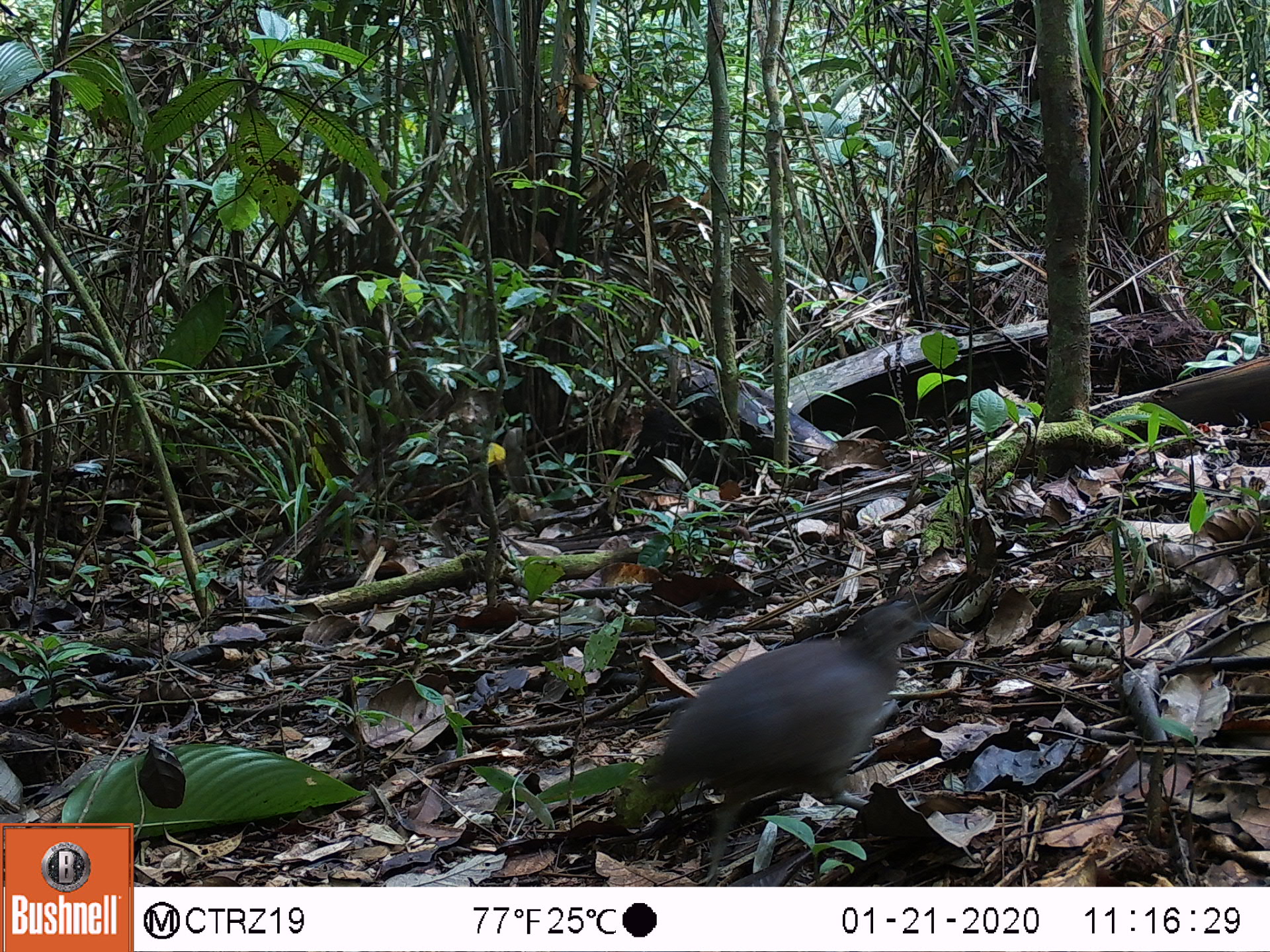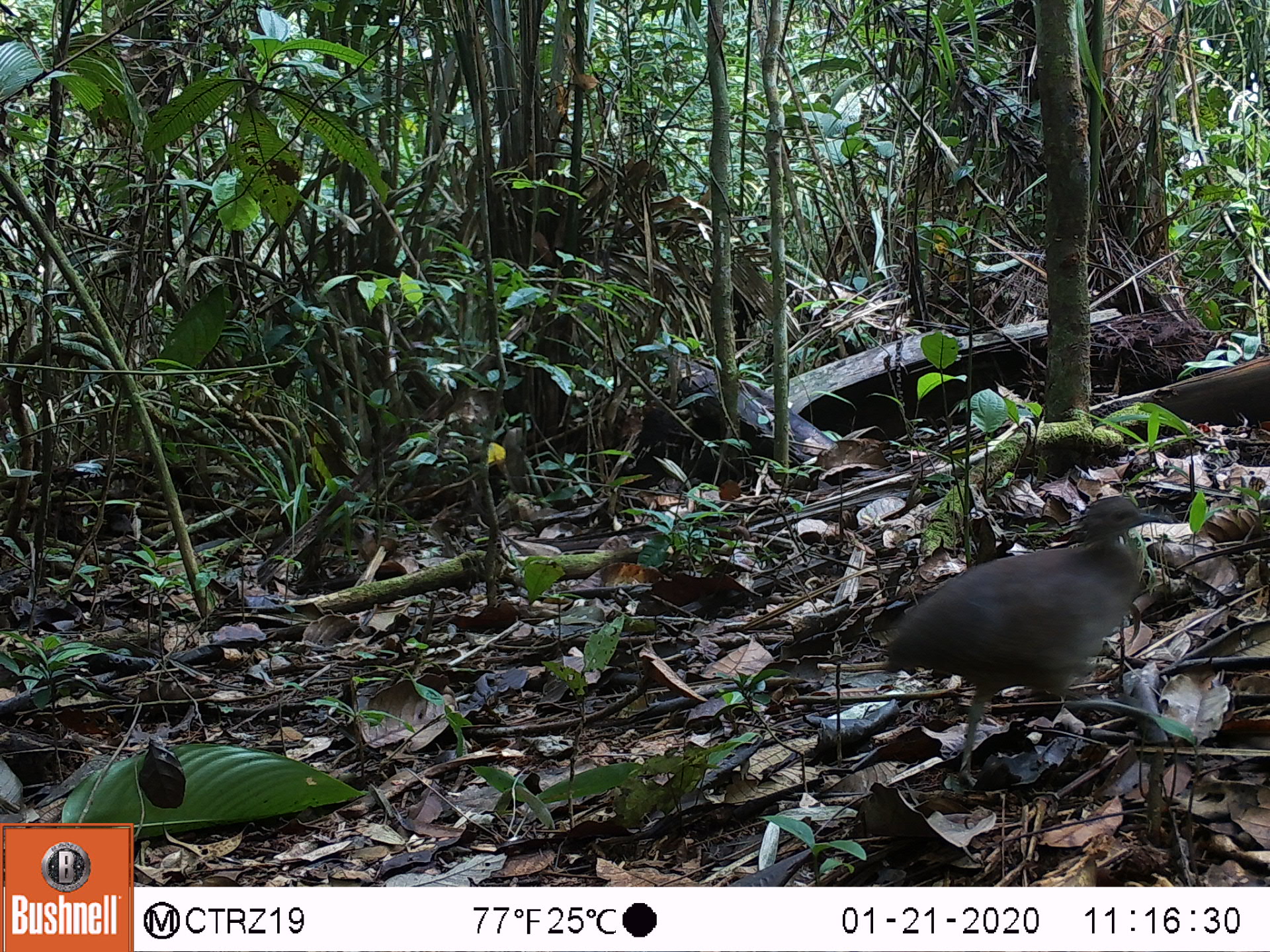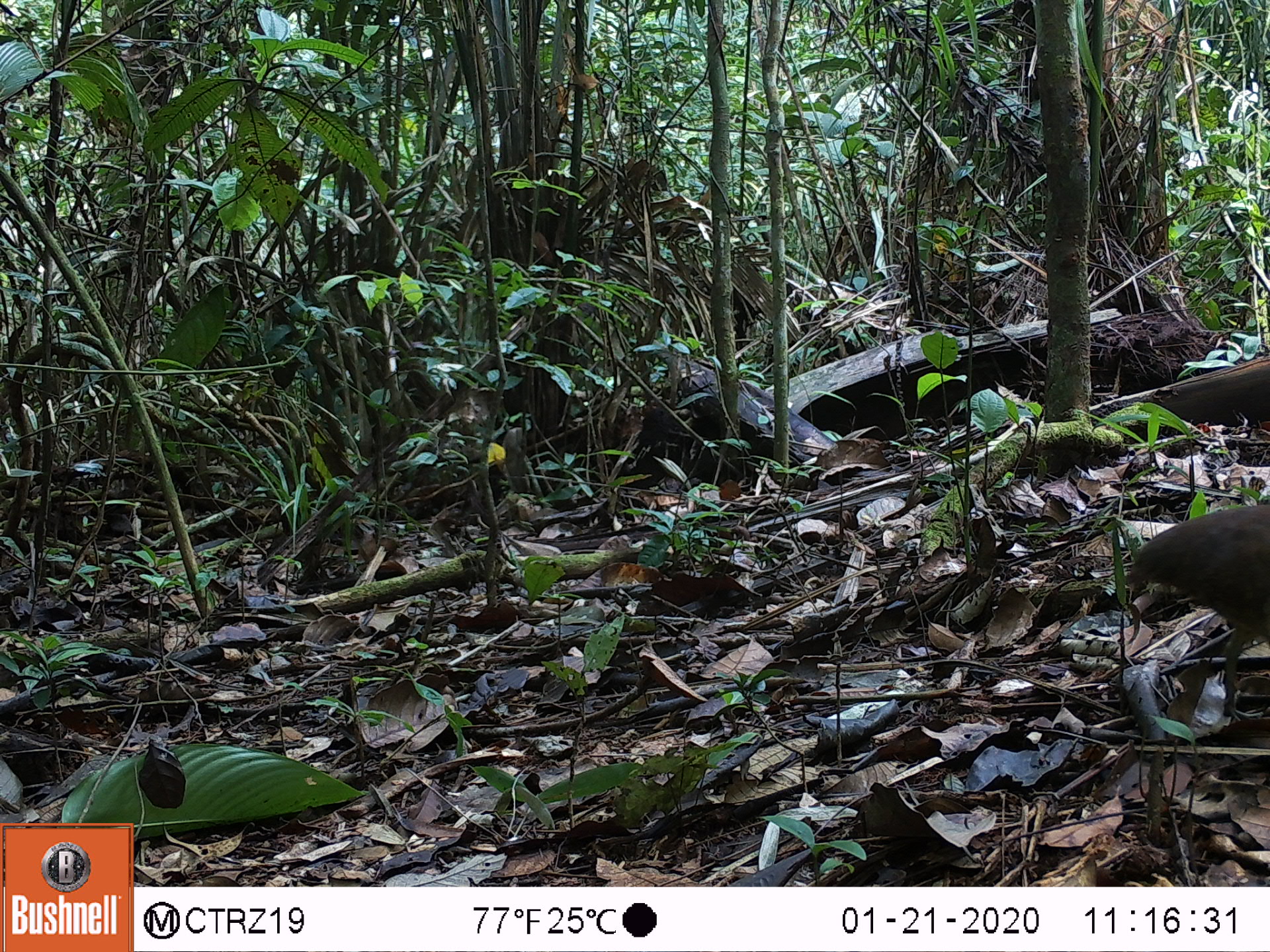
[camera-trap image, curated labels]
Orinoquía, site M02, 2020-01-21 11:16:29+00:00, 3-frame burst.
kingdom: Animalia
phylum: Chordata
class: Aves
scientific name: Aves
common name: bird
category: unknown bird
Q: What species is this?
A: Unknown bird (bird) (Aves).